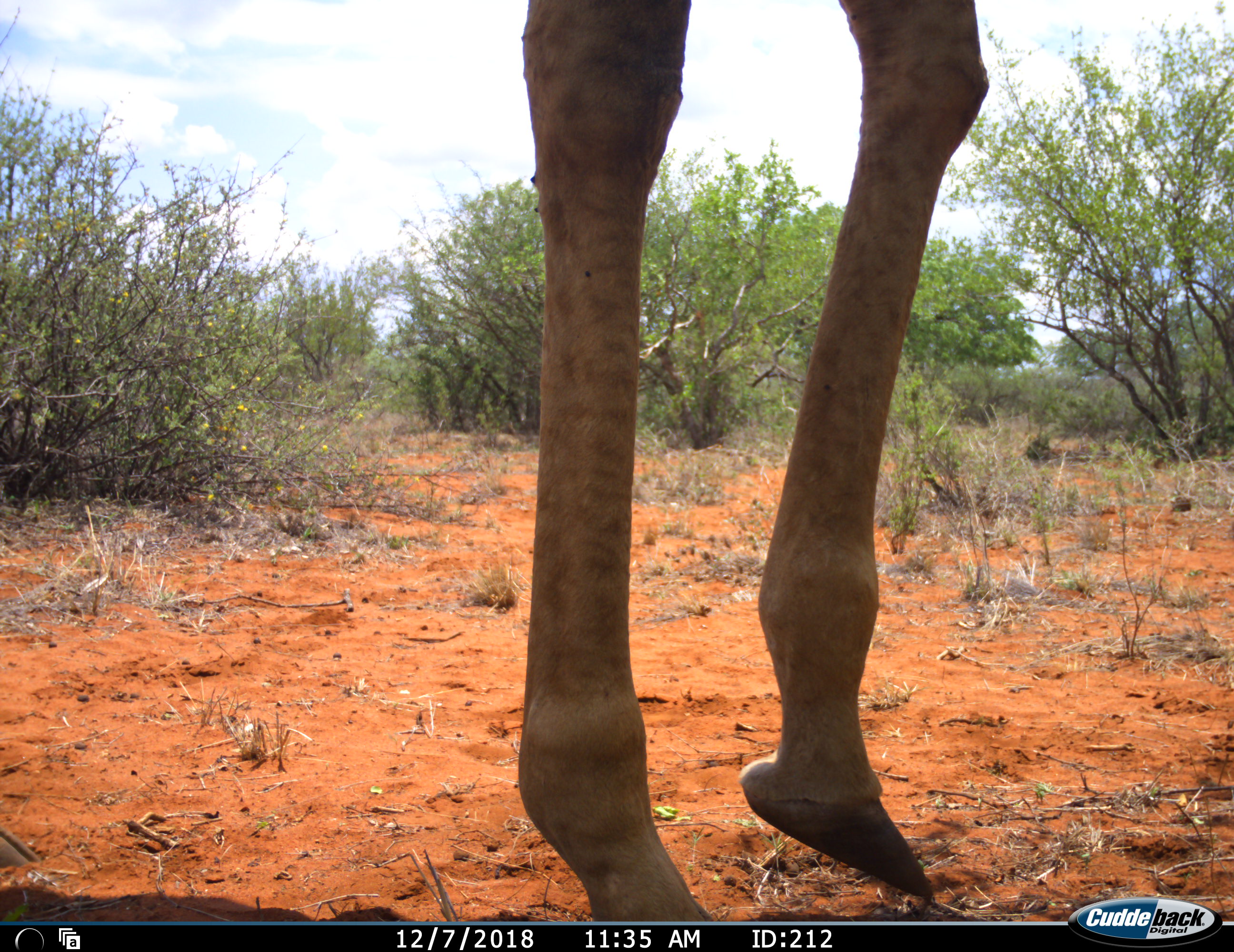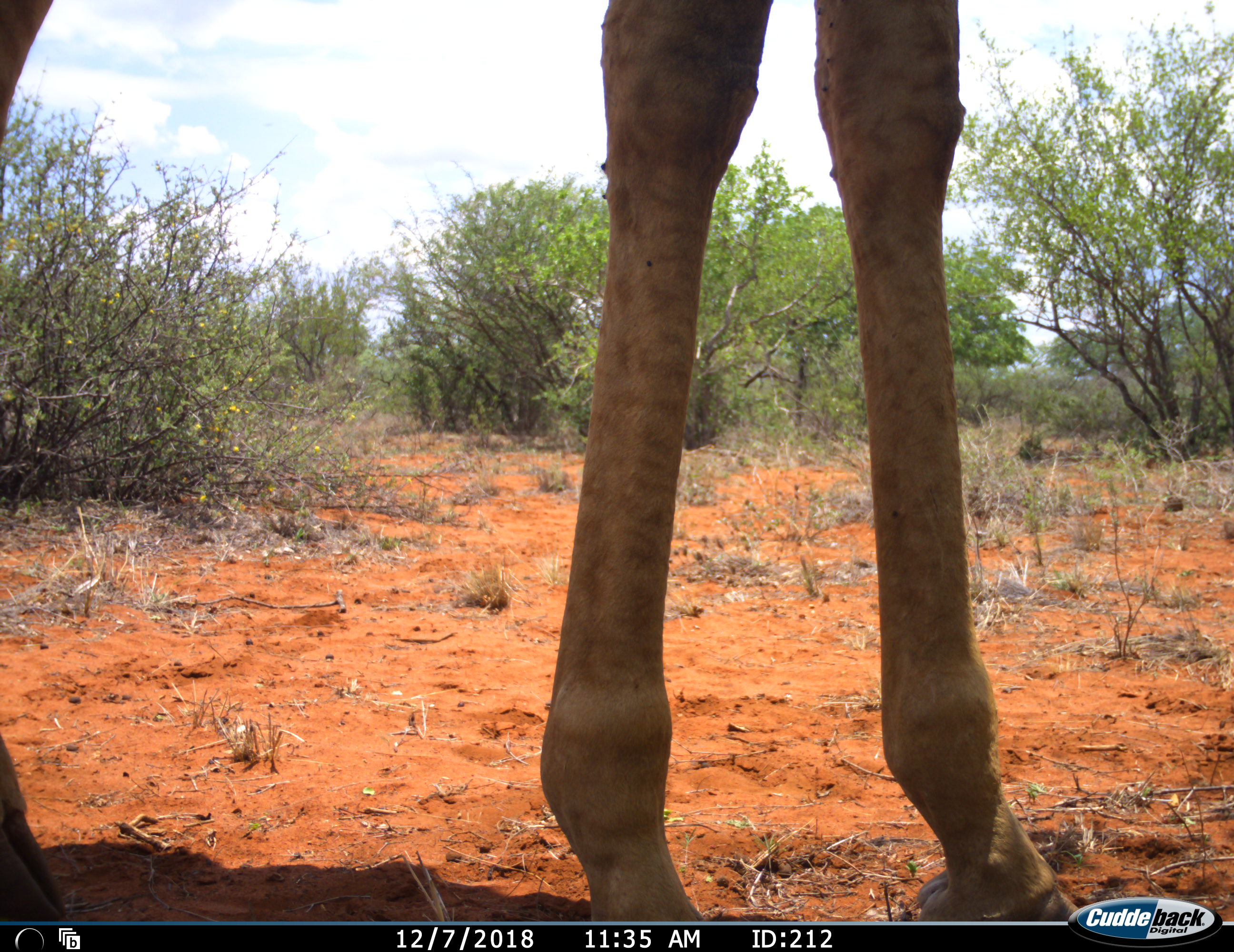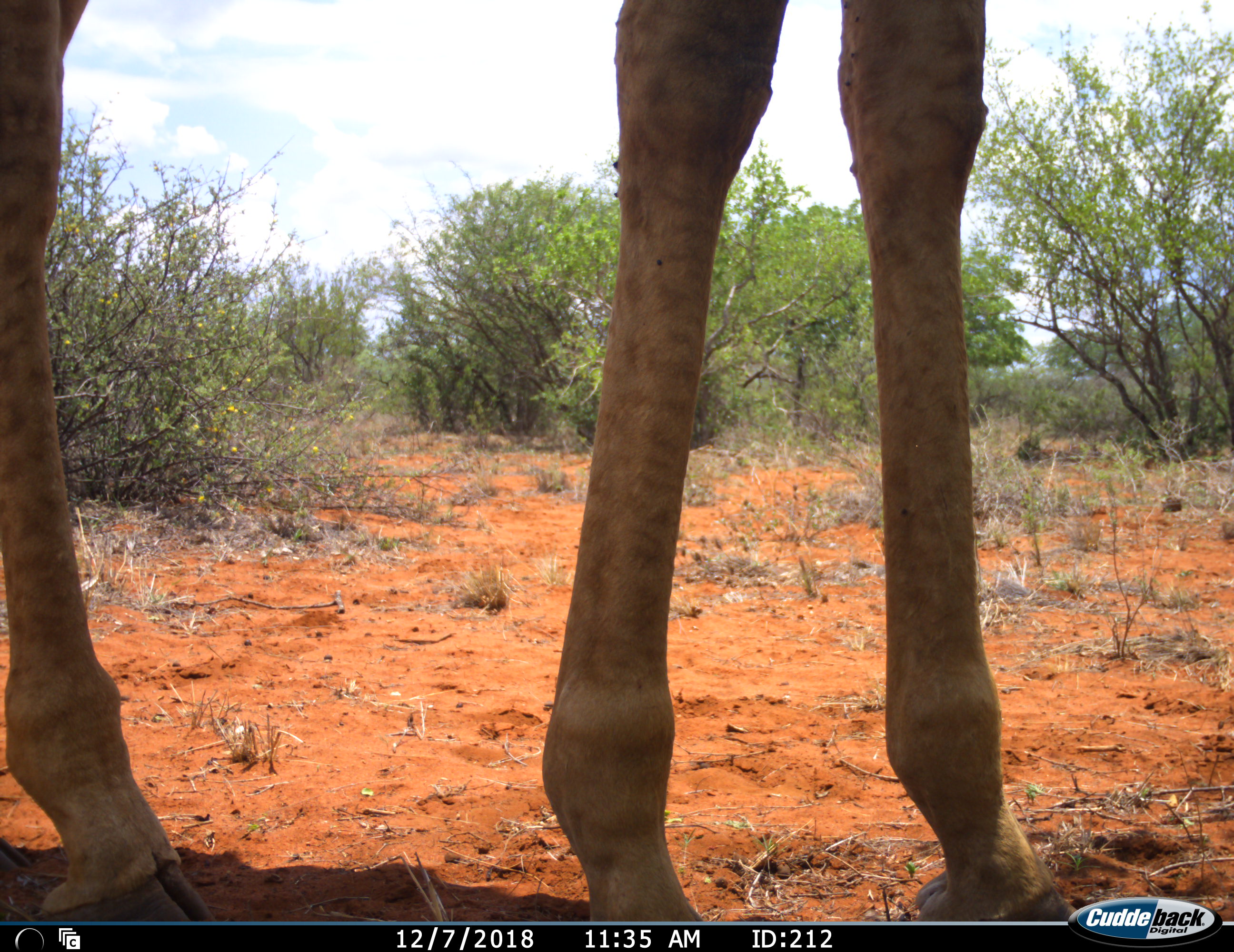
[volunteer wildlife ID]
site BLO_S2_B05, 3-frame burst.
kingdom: Animalia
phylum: Chordata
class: Mammalia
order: Artiodactyla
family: Giraffidae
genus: Giraffa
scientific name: Giraffa camelopardalis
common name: giraffe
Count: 1.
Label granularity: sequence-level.